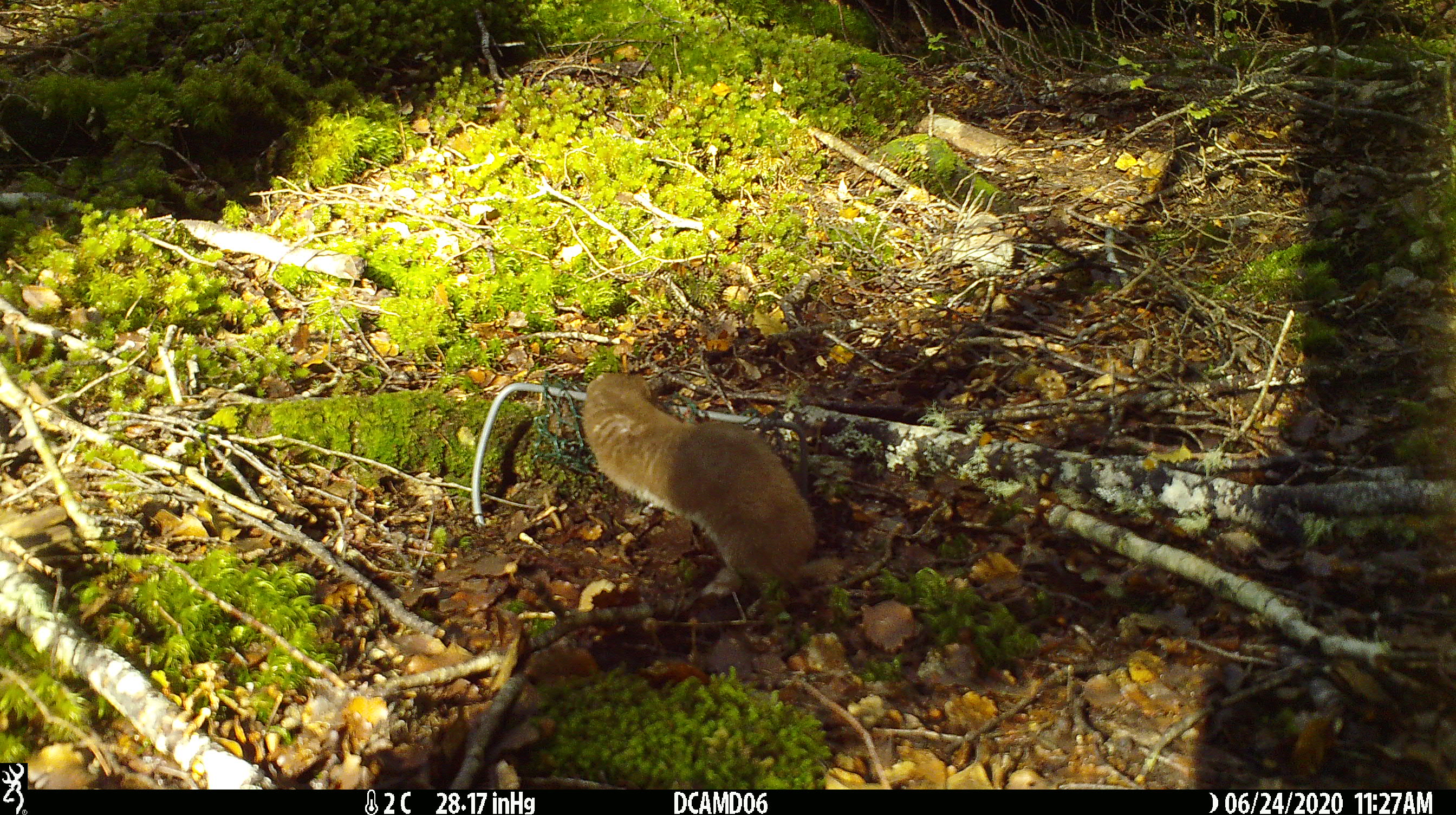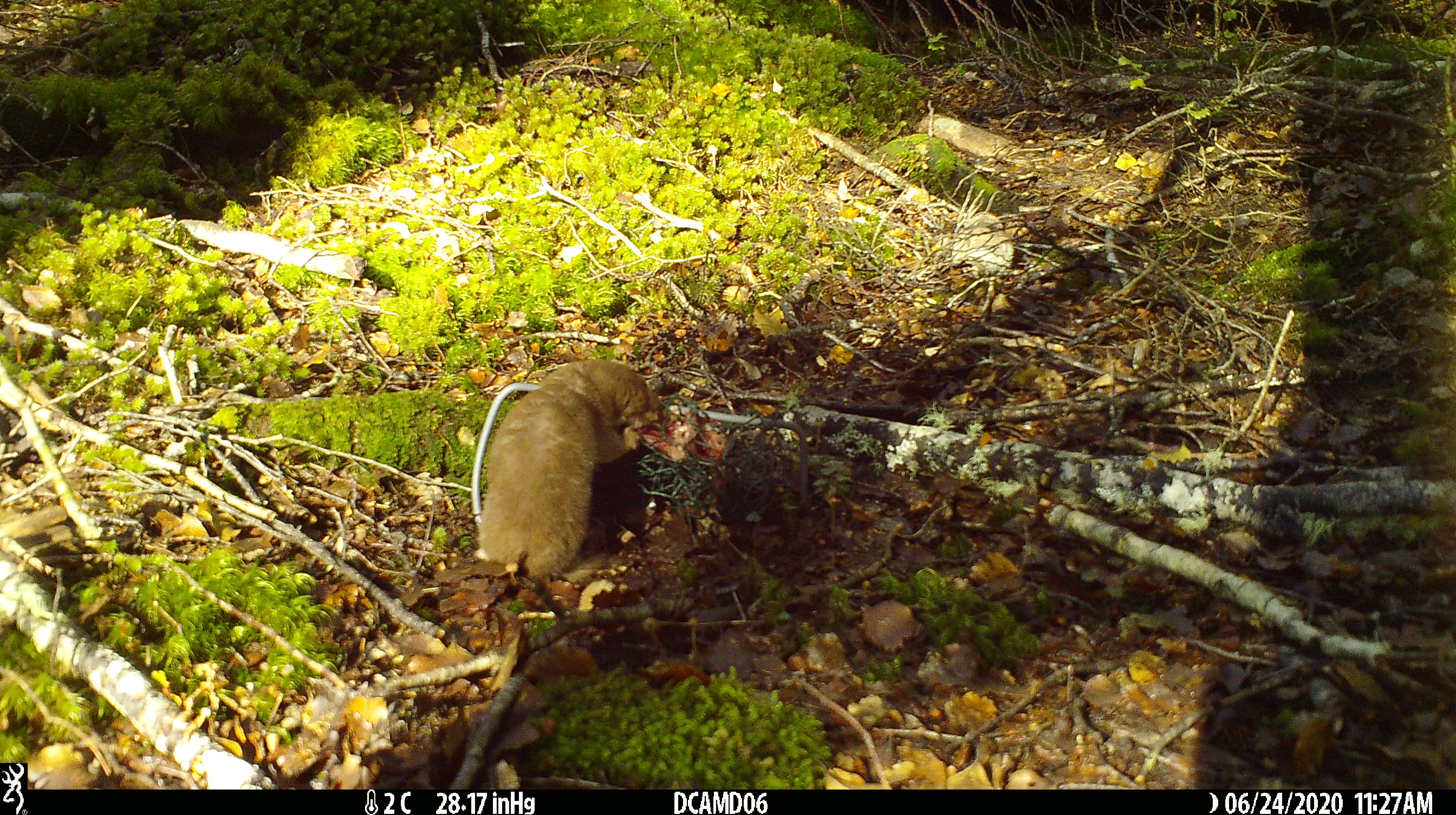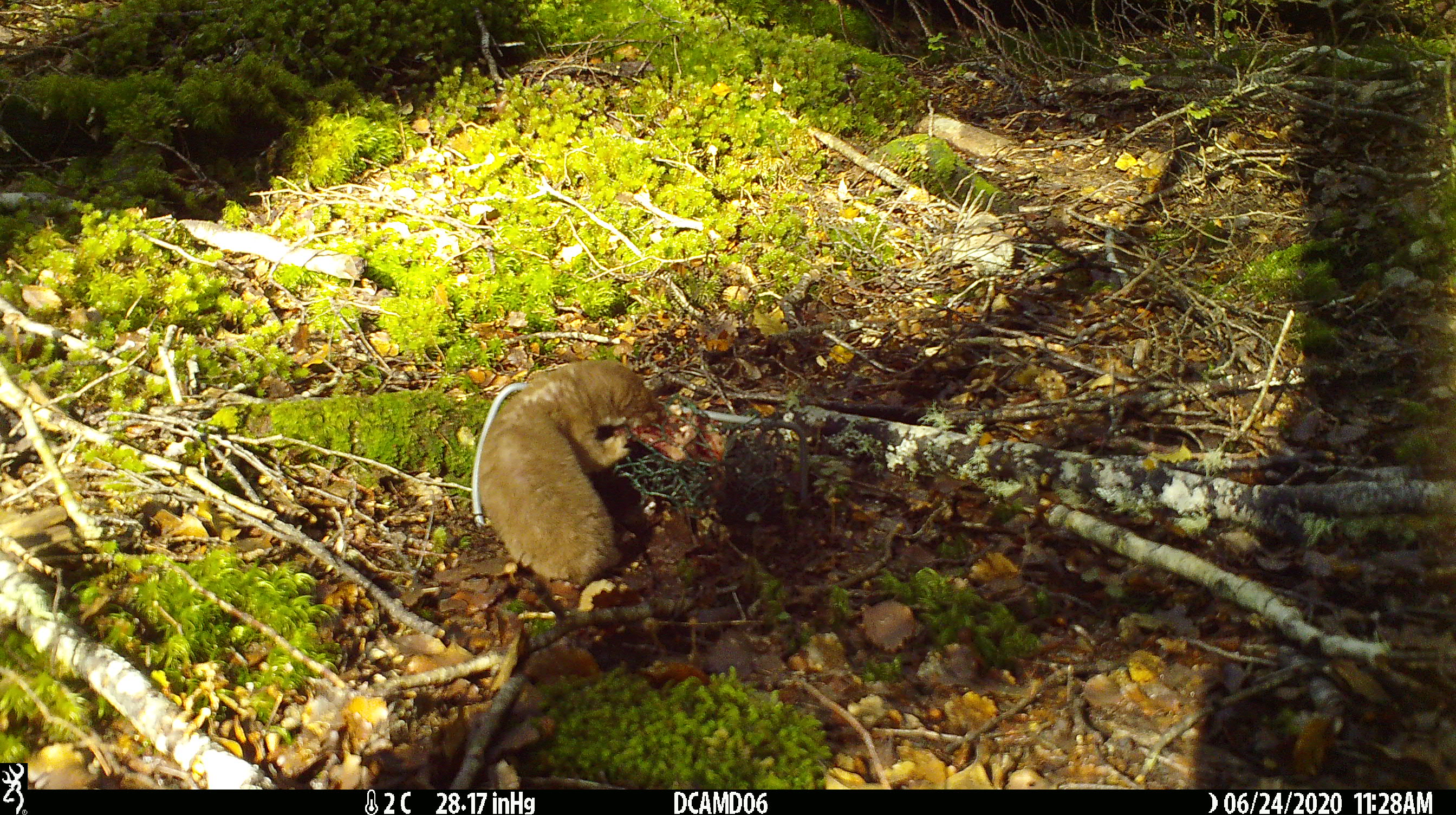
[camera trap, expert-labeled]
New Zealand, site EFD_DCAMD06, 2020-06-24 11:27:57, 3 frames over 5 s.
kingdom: Animalia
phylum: Chordata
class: Mammalia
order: Carnivora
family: Mustelidae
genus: Mustela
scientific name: Mustela nivalis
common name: least weasel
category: weasel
Weasel (least weasel) (Mustela nivalis).